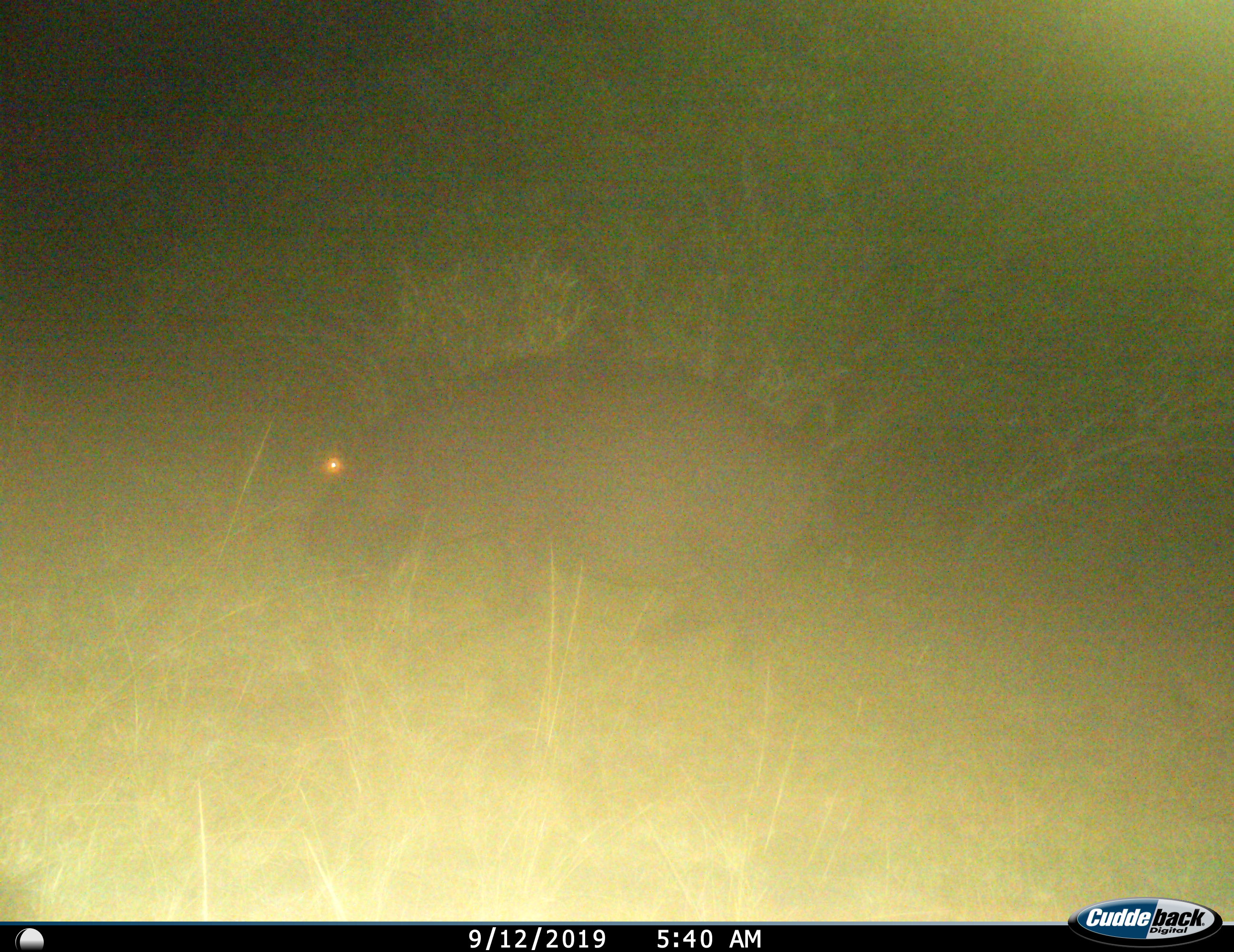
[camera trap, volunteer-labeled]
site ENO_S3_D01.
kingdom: Animalia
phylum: Chordata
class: Mammalia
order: Artiodactyla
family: Hippopotamidae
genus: Hippopotamus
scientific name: Hippopotamus amphibius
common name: hippopotamus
Hippopotamus (Hippopotamus amphibius), count 1. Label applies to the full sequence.